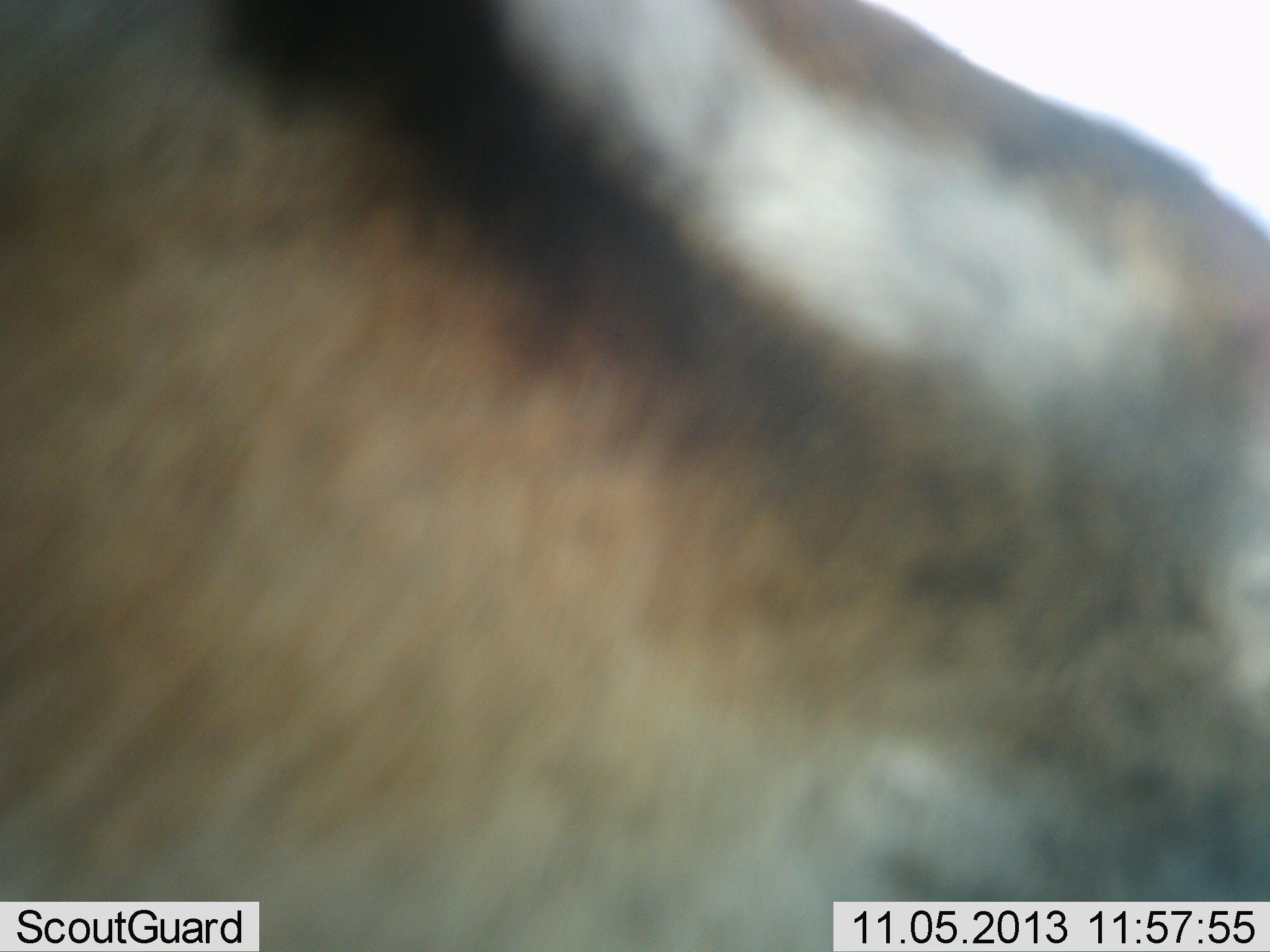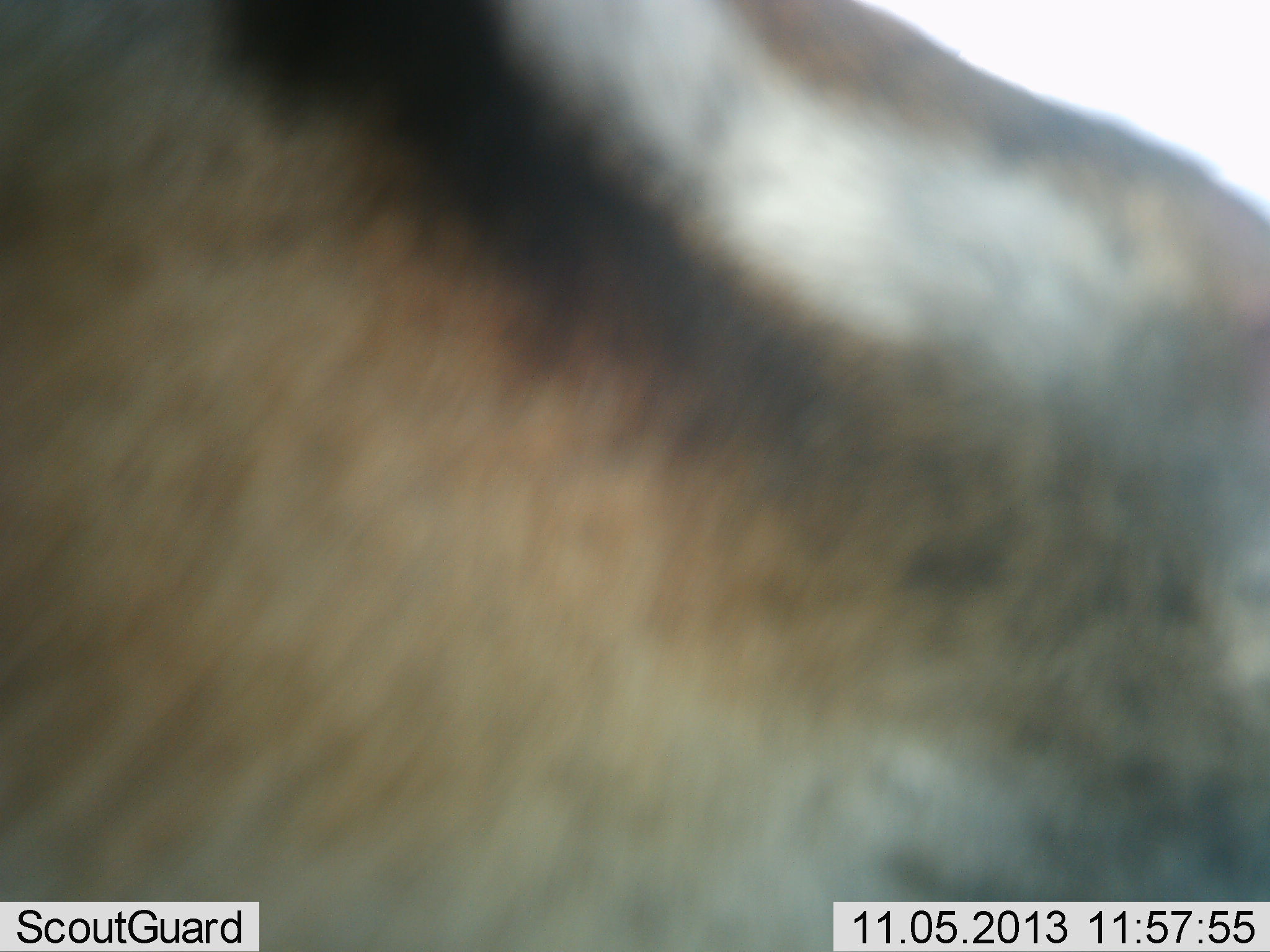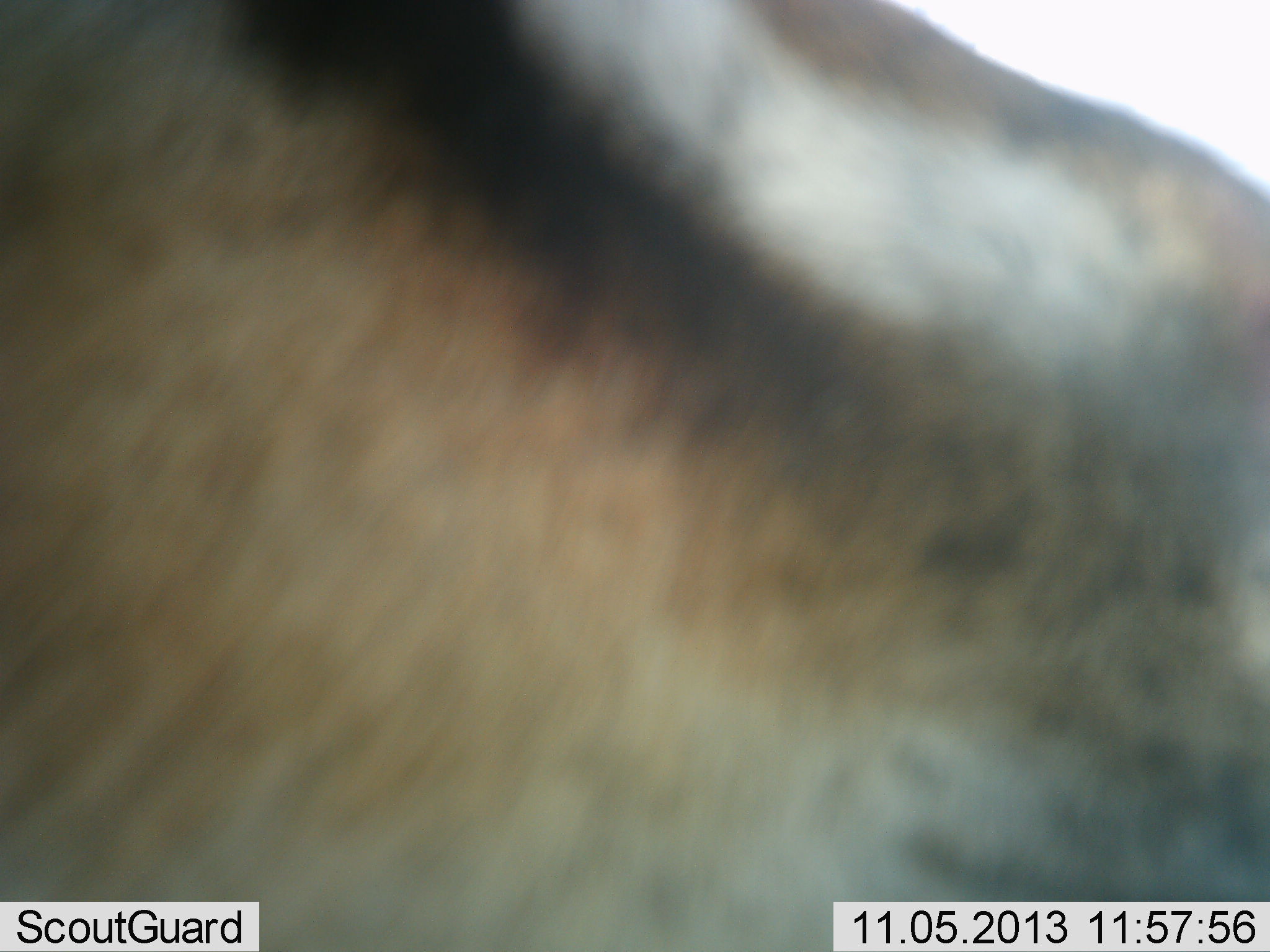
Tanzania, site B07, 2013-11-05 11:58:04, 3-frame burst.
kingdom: Animalia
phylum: Chordata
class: Mammalia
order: Artiodactyla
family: Bovidae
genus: Eudorcas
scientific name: Eudorcas thomsonii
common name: thomson's gazelle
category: gazellethomsons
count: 1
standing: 50%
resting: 10%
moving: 0%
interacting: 10%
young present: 0%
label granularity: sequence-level